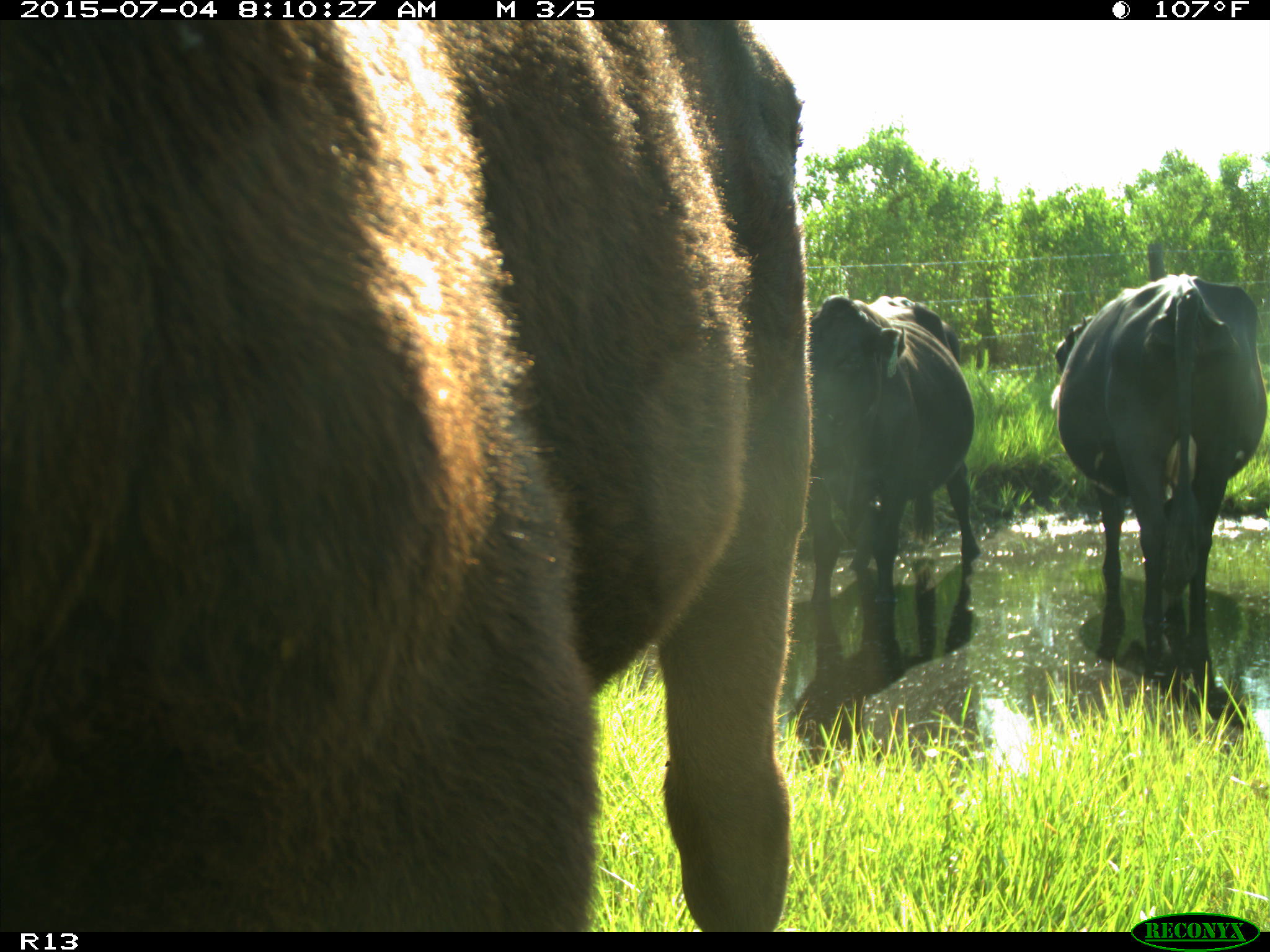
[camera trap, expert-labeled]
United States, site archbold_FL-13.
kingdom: Animalia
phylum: Chordata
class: Mammalia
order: Artiodactyla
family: Bovidae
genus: Bos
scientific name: Bos taurus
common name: domestic cow